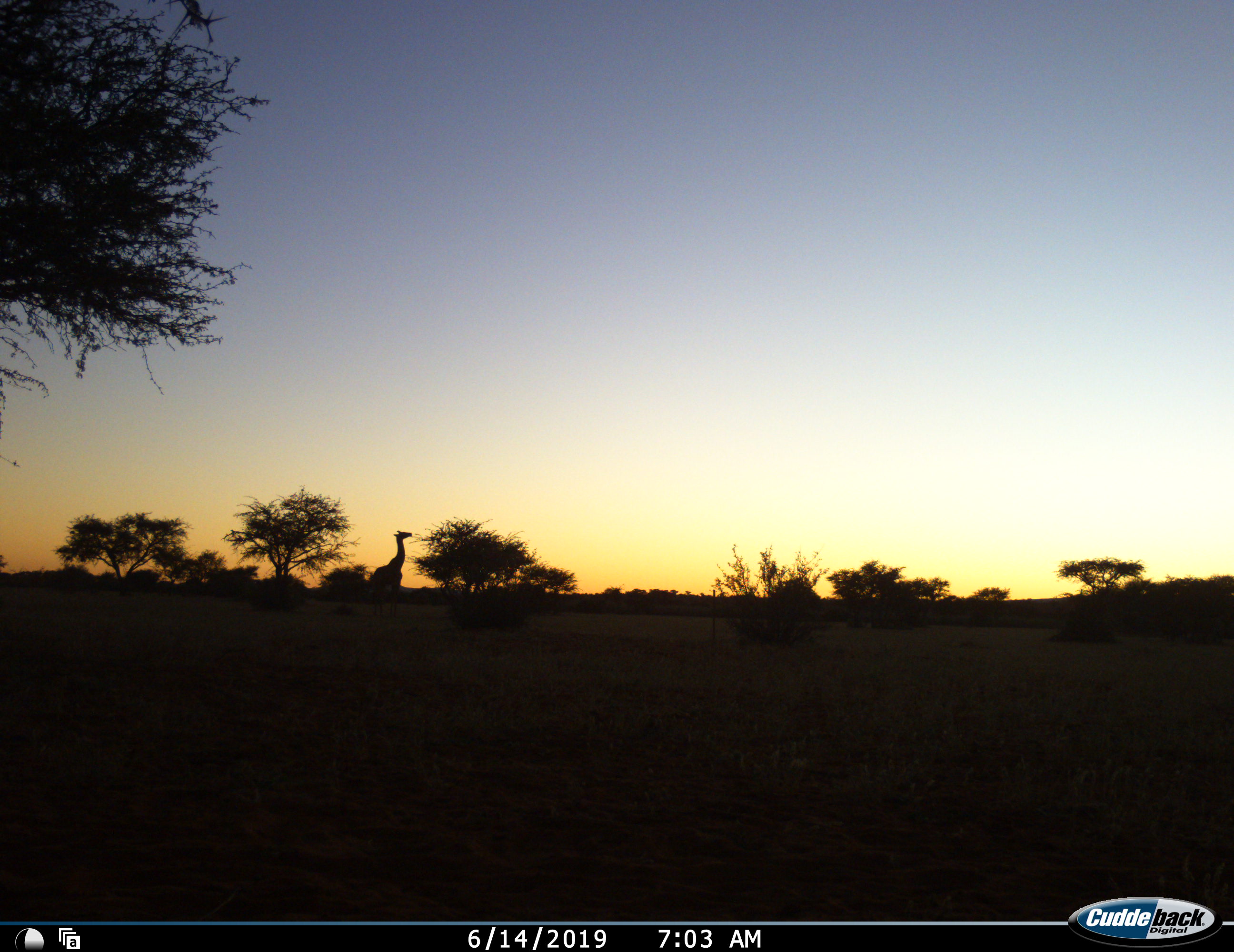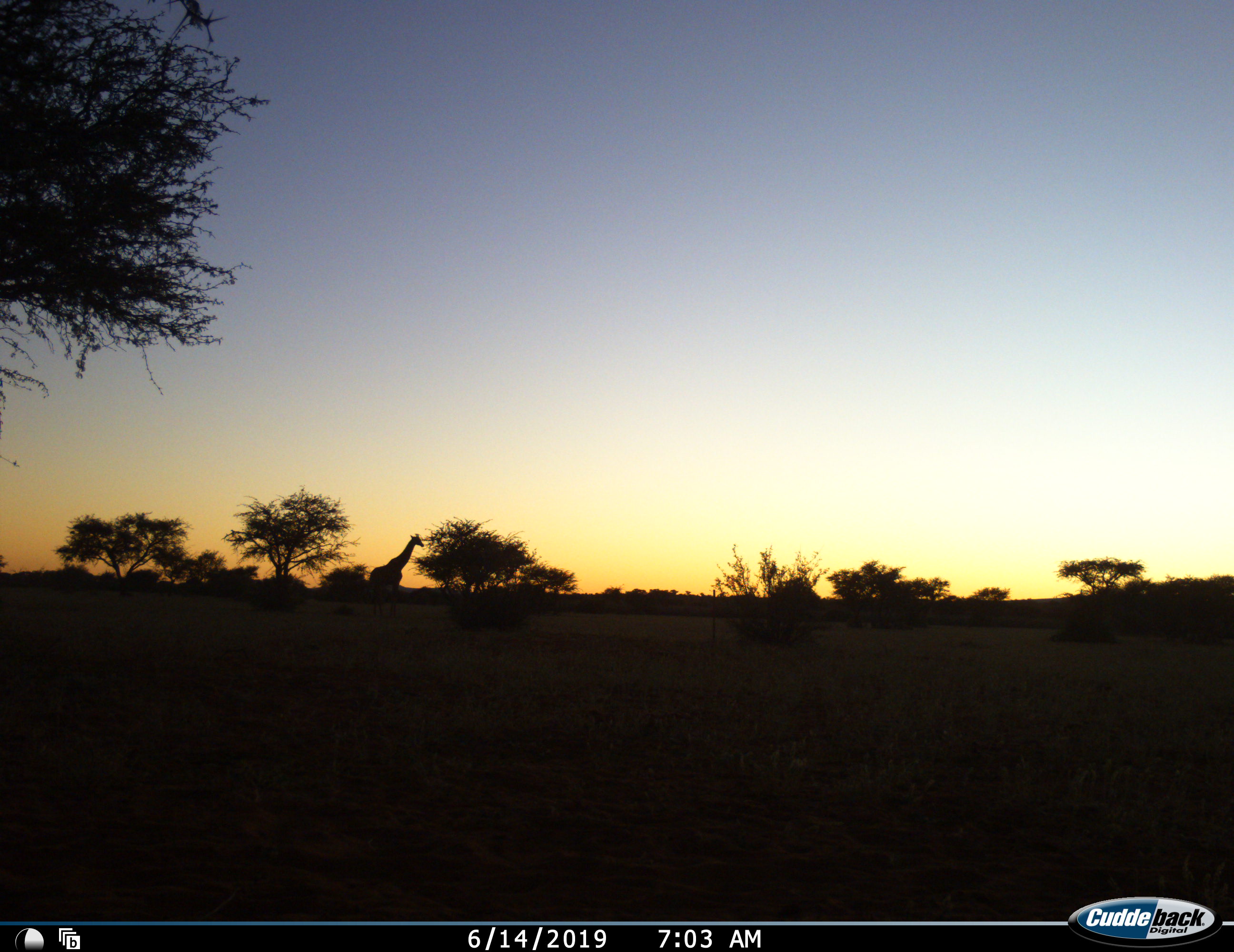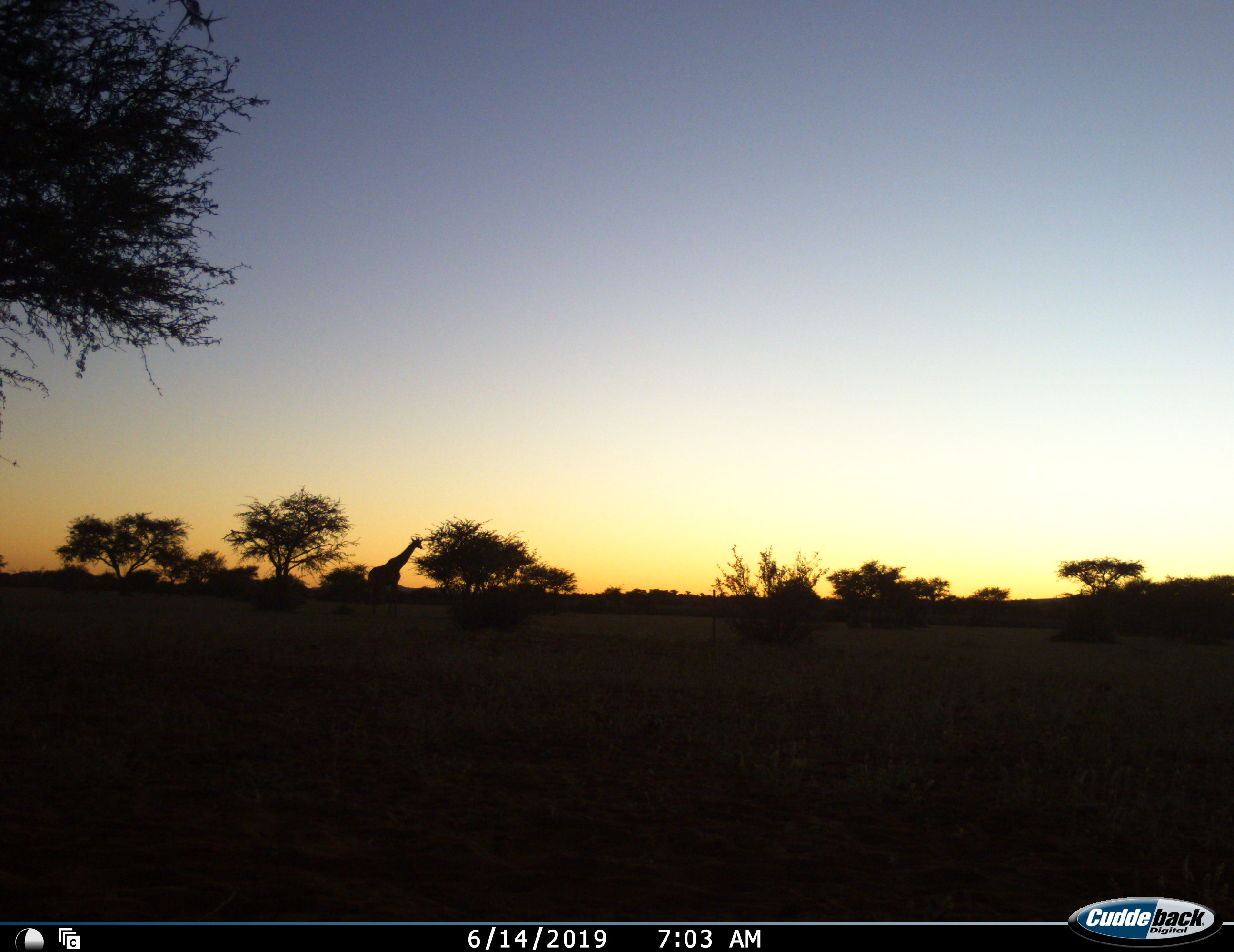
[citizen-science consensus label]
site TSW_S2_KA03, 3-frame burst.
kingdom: Animalia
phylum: Chordata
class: Mammalia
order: Artiodactyla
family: Giraffidae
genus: Giraffa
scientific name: Giraffa camelopardalis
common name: giraffe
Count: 1.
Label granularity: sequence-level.